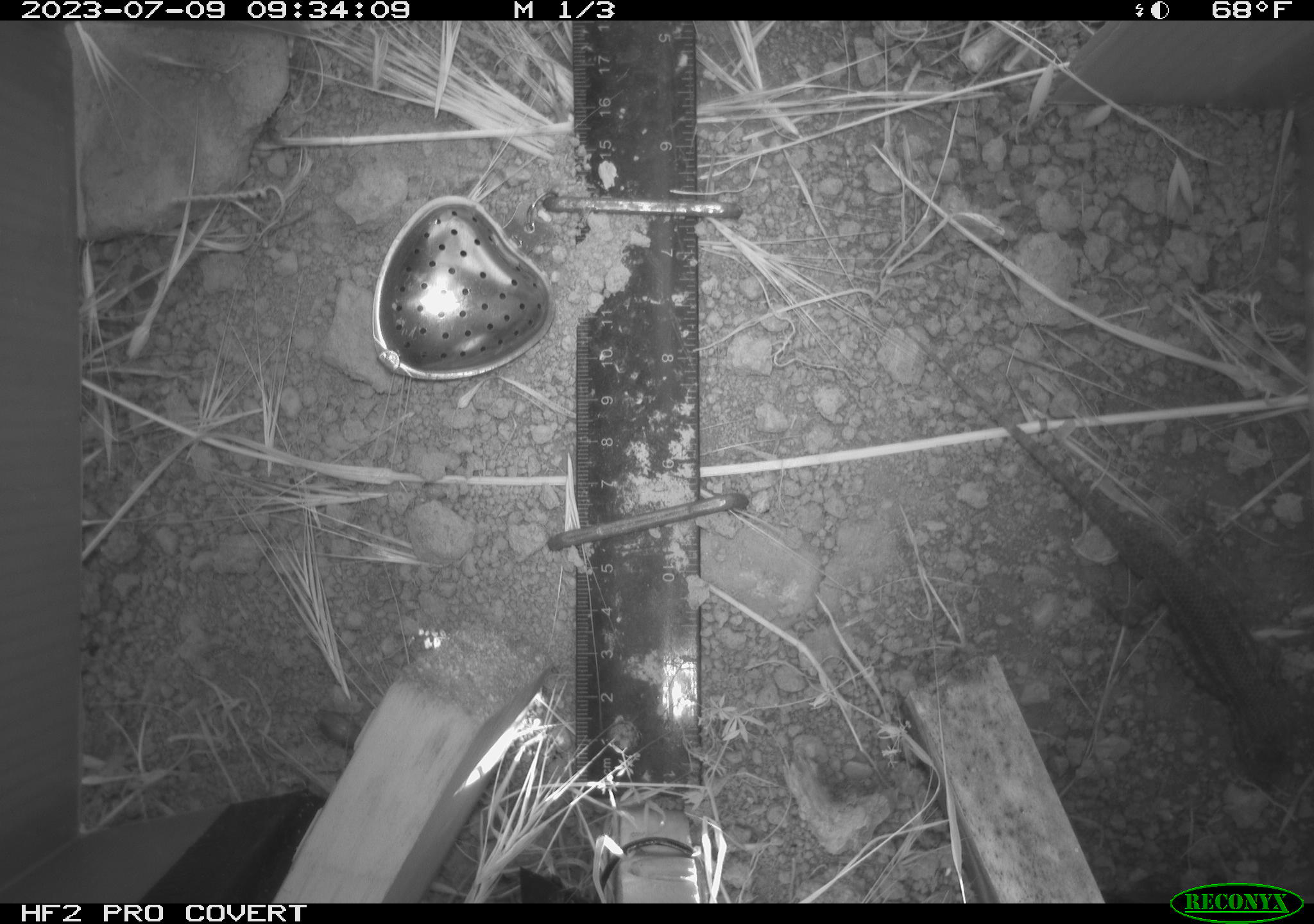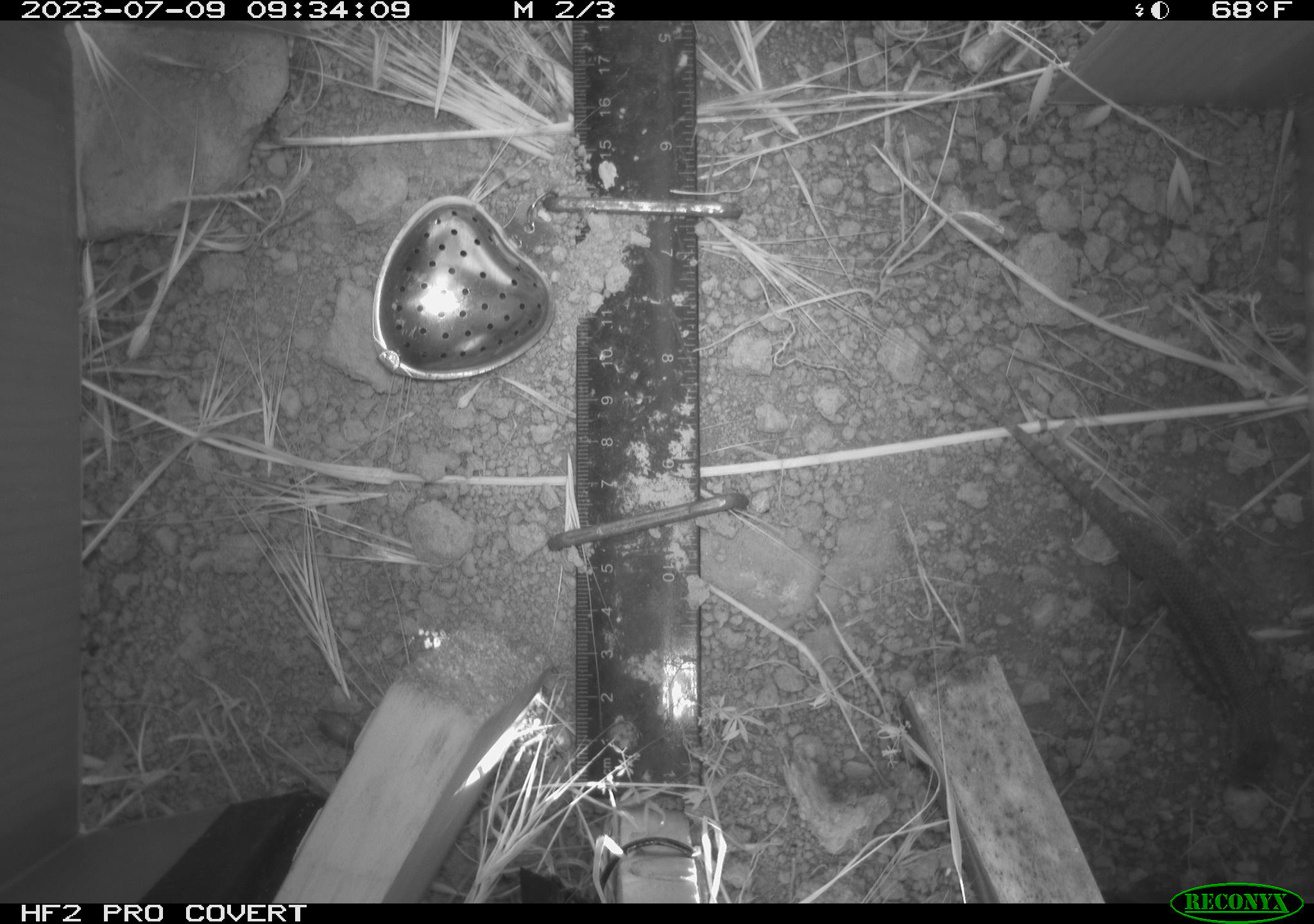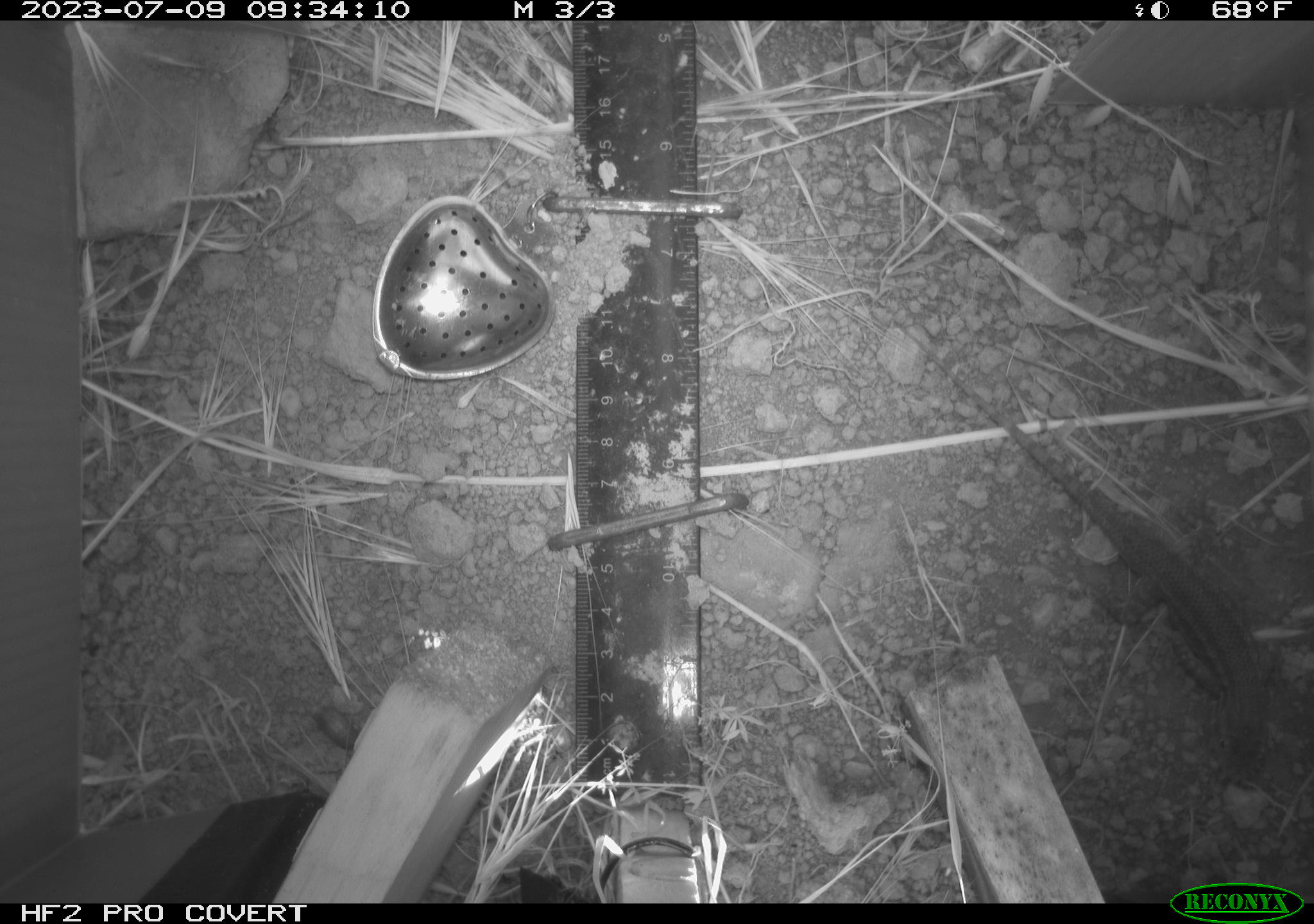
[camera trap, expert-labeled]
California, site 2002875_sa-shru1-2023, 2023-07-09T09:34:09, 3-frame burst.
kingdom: Animalia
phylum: Chordata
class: Reptilia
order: Squamata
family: Phrynosomatidae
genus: Sceloporus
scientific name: Sceloporus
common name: spiny lizards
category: sceloporus species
Sceloporus species (spiny lizards) (Sceloporus).